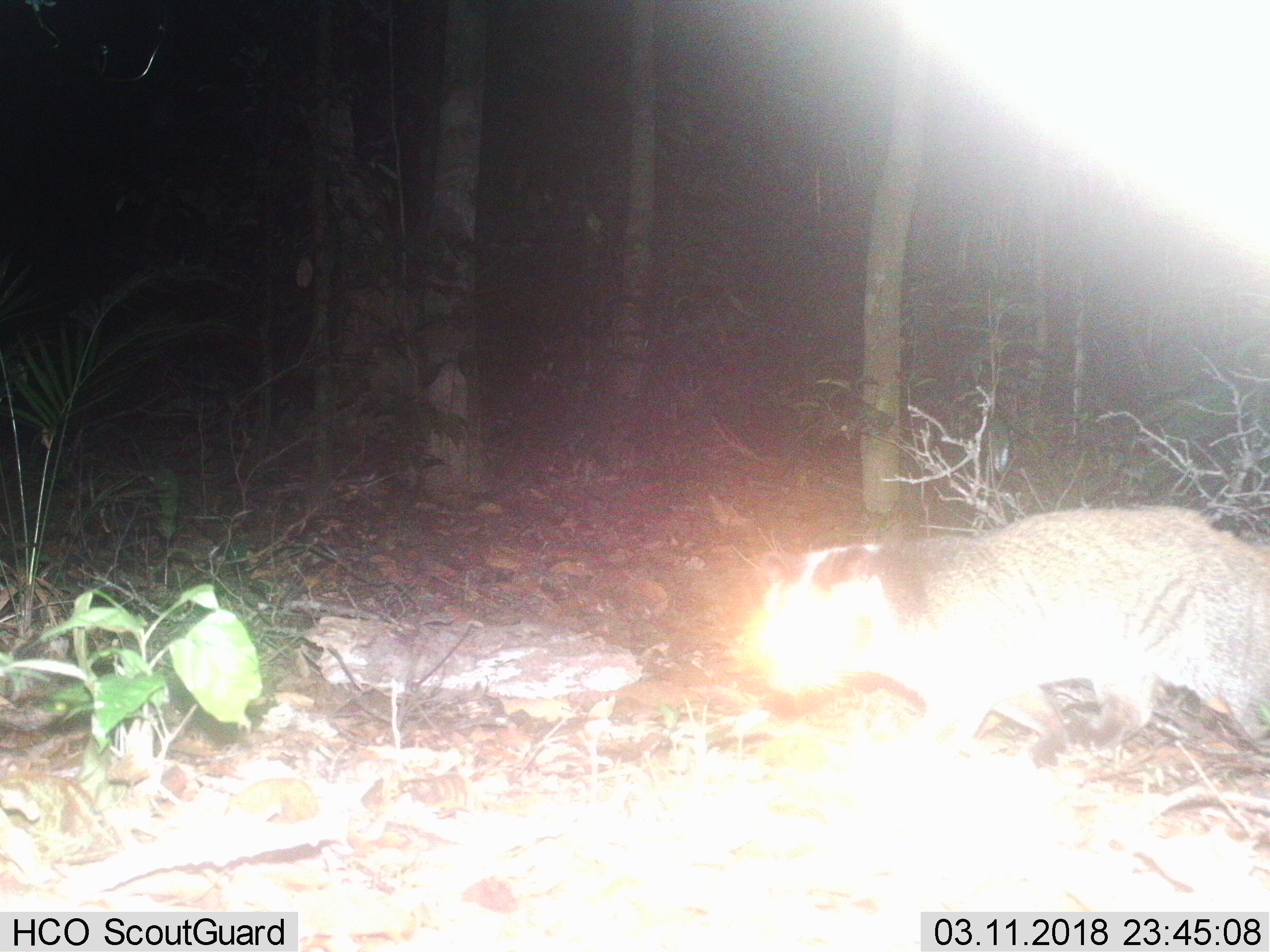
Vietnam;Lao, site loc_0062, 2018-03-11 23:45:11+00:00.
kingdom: Animalia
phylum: Chordata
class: Mammalia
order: Carnivora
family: Viverridae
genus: Paguma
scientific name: Paguma larvata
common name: masked palm civet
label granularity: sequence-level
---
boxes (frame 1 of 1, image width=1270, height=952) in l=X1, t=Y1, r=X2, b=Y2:
masked palm civet: l=735, t=501, r=1269, b=778